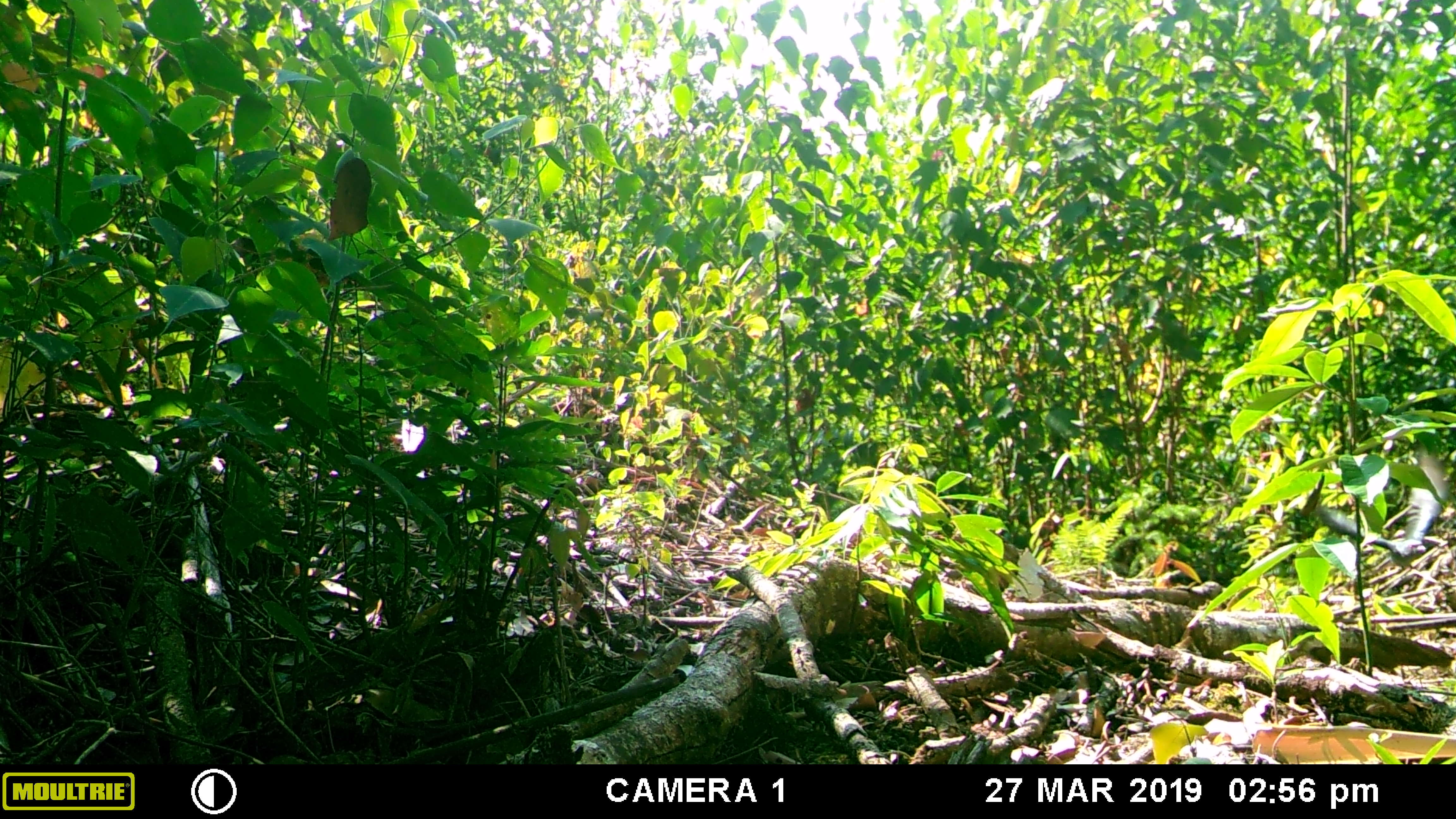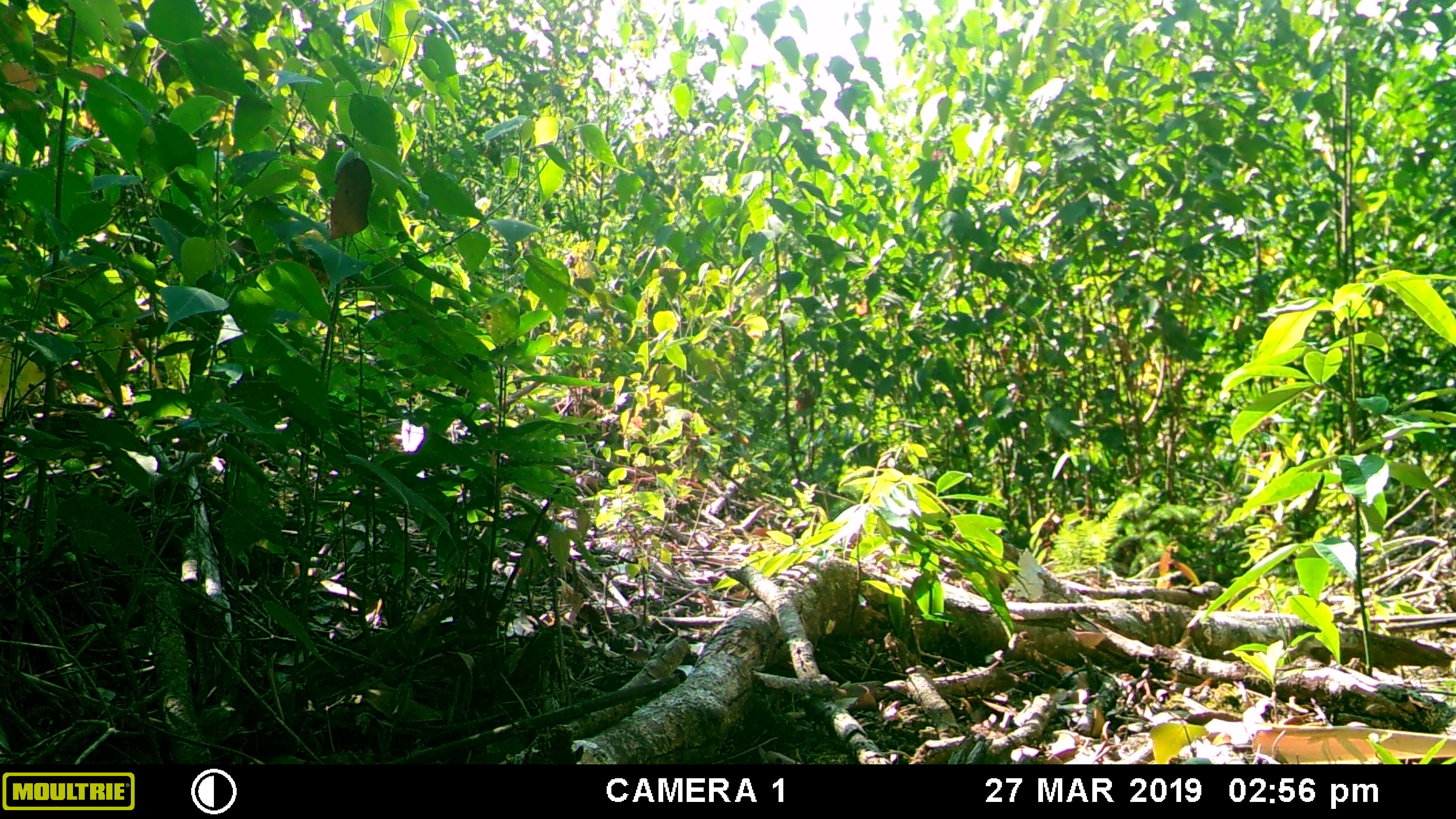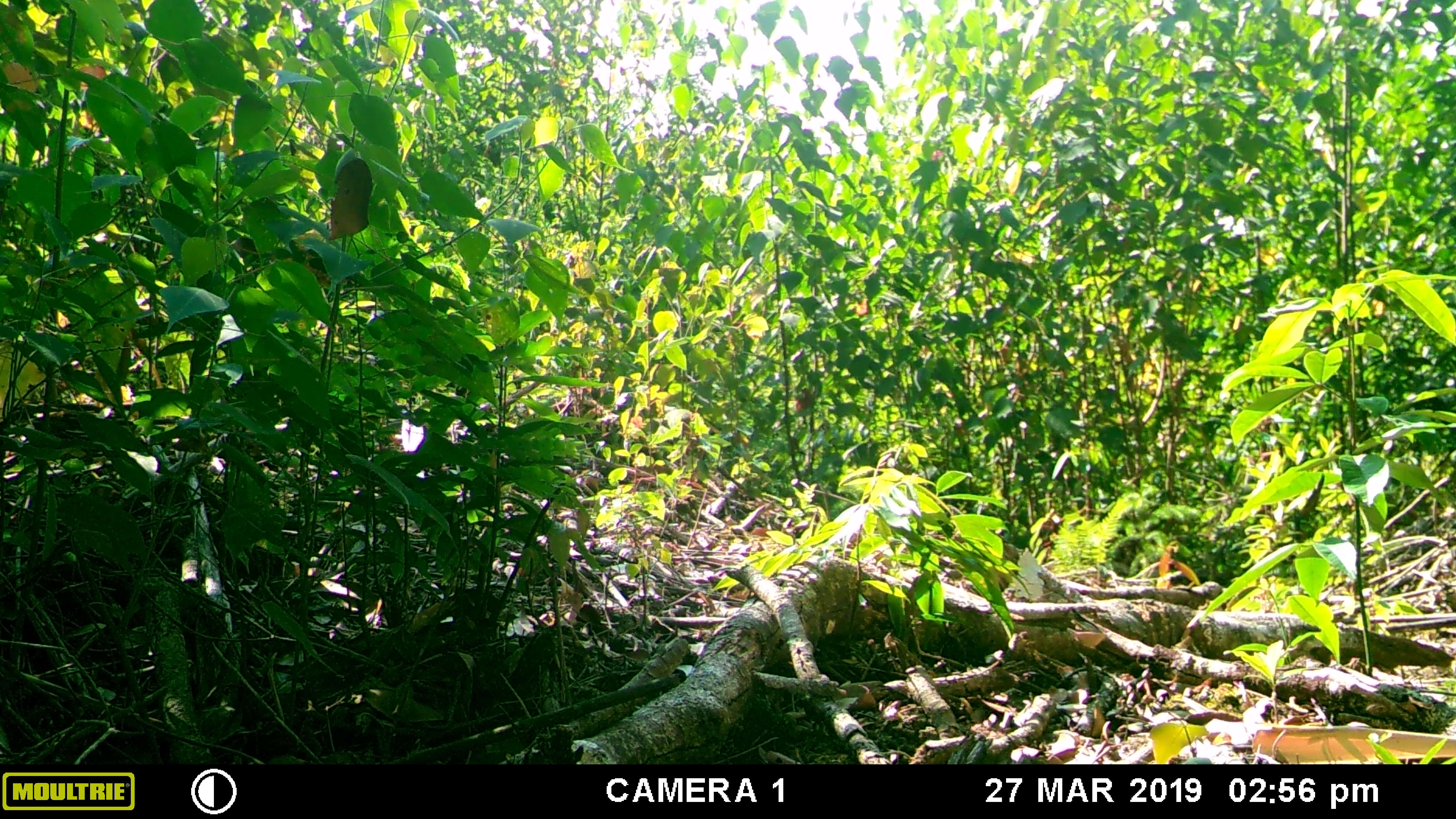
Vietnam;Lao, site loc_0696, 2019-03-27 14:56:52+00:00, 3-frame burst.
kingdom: Animalia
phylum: Chordata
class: Aves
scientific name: Aves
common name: bird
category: unidentified bird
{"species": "unidentified bird (bird) (Aves)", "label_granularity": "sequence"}